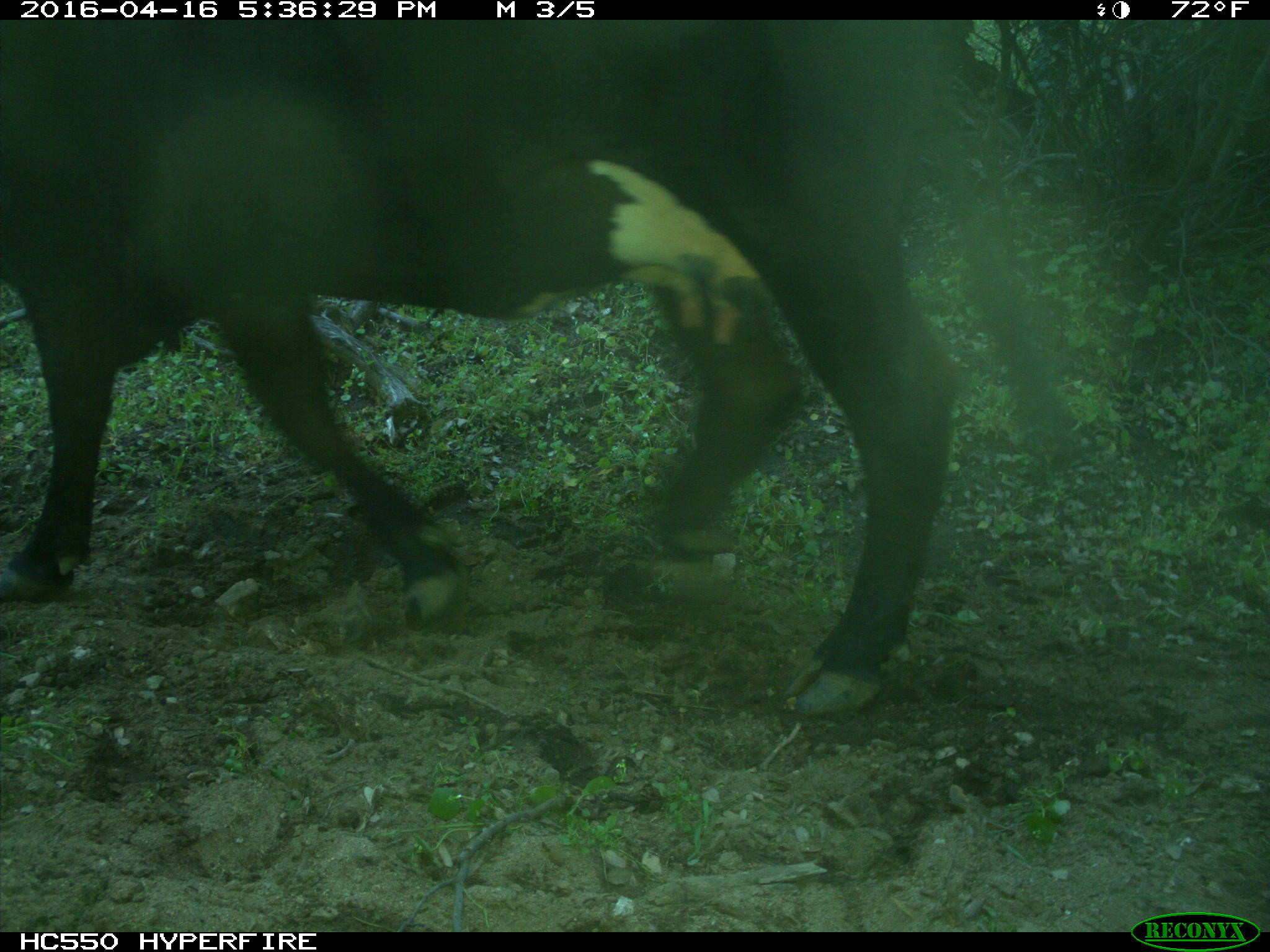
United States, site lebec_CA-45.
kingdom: Animalia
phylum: Chordata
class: Mammalia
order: Artiodactyla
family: Bovidae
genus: Bos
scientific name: Bos taurus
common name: domestic cow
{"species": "Bos taurus (domestic cow)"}